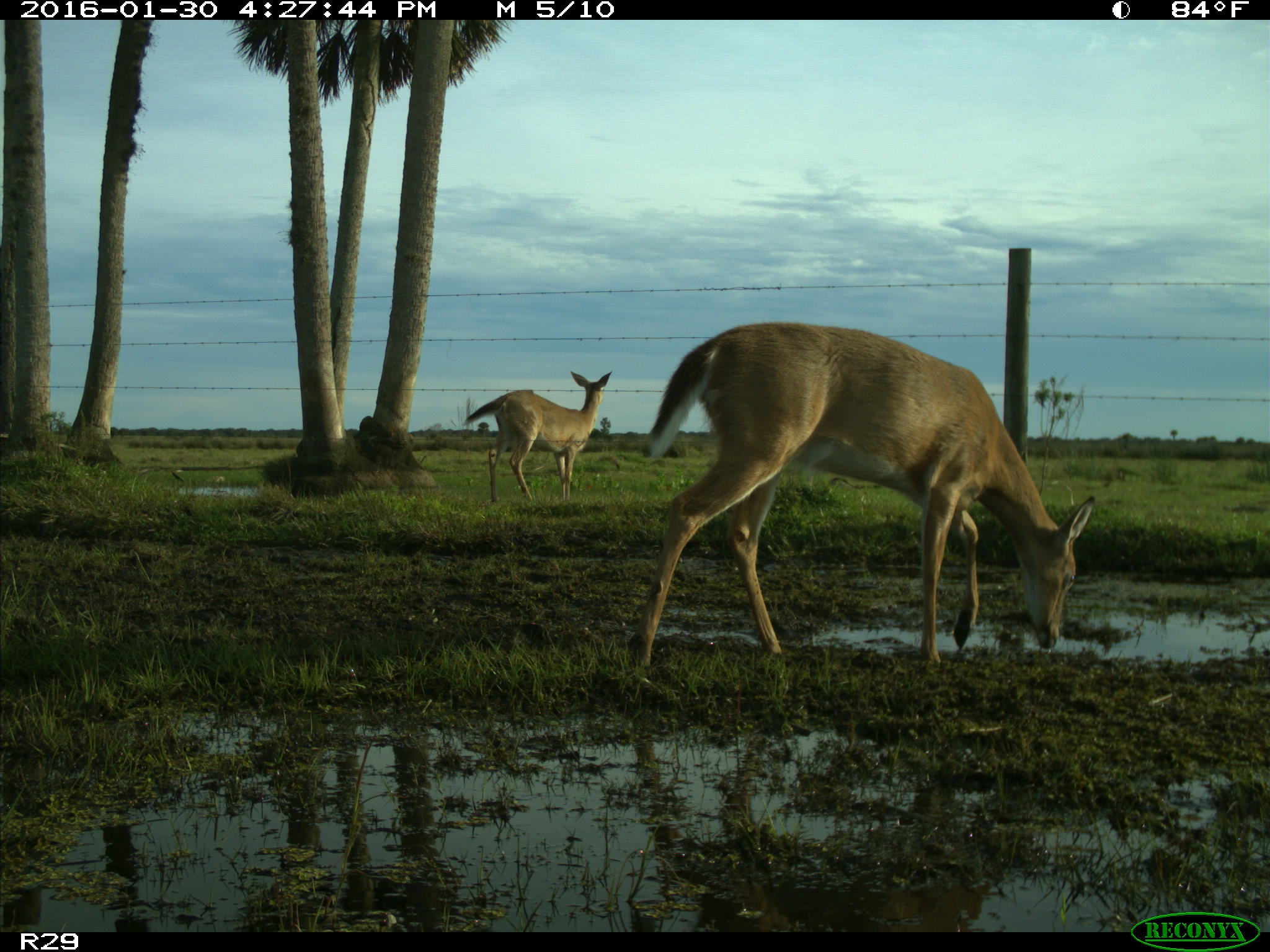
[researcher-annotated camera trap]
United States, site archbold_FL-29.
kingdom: Animalia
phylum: Chordata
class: Mammalia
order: Artiodactyla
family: Cervidae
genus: Odocoileus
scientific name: Odocoileus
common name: deer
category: unidentified deer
Unidentified deer (deer) (Odocoileus).